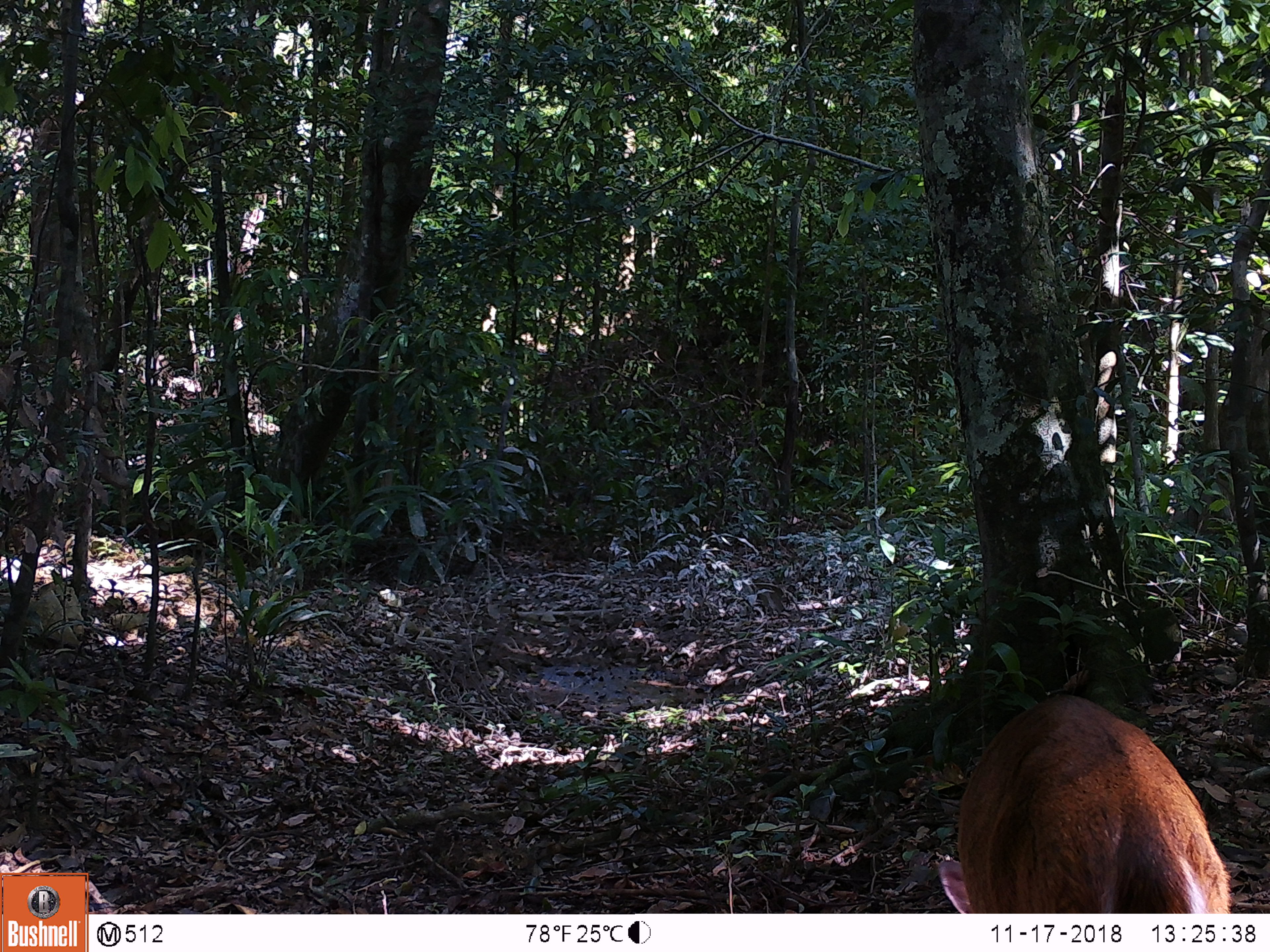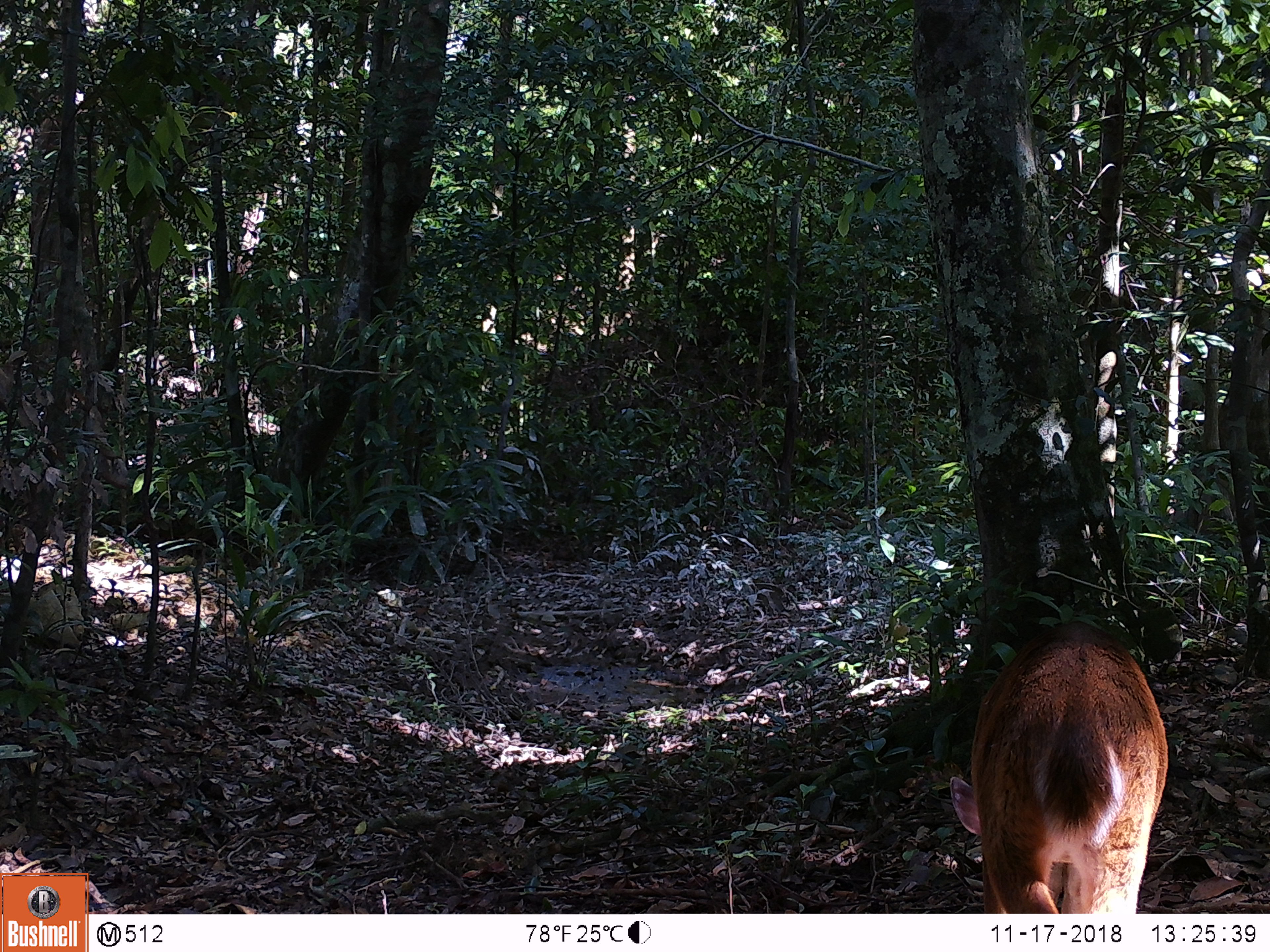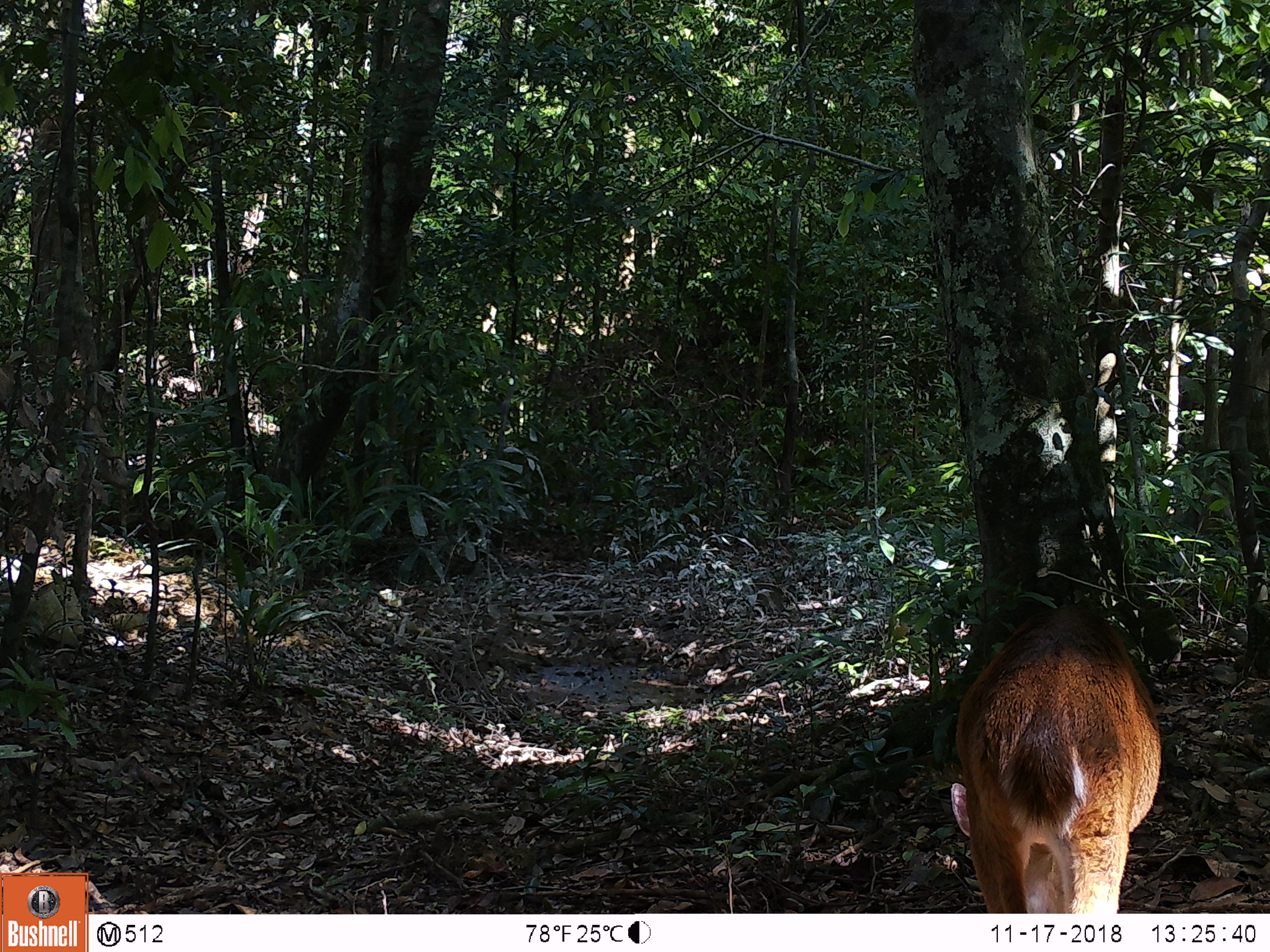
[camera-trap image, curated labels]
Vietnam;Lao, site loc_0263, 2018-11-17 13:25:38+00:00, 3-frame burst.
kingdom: Animalia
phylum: Chordata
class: Mammalia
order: Artiodactyla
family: Cervidae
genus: Muntiacus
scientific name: Muntiacus vuquangensis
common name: large-antlered muntjac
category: large antlered muntjac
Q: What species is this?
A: Large antlered muntjac (large-antlered muntjac) (Muntiacus vuquangensis).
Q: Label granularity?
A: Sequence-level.